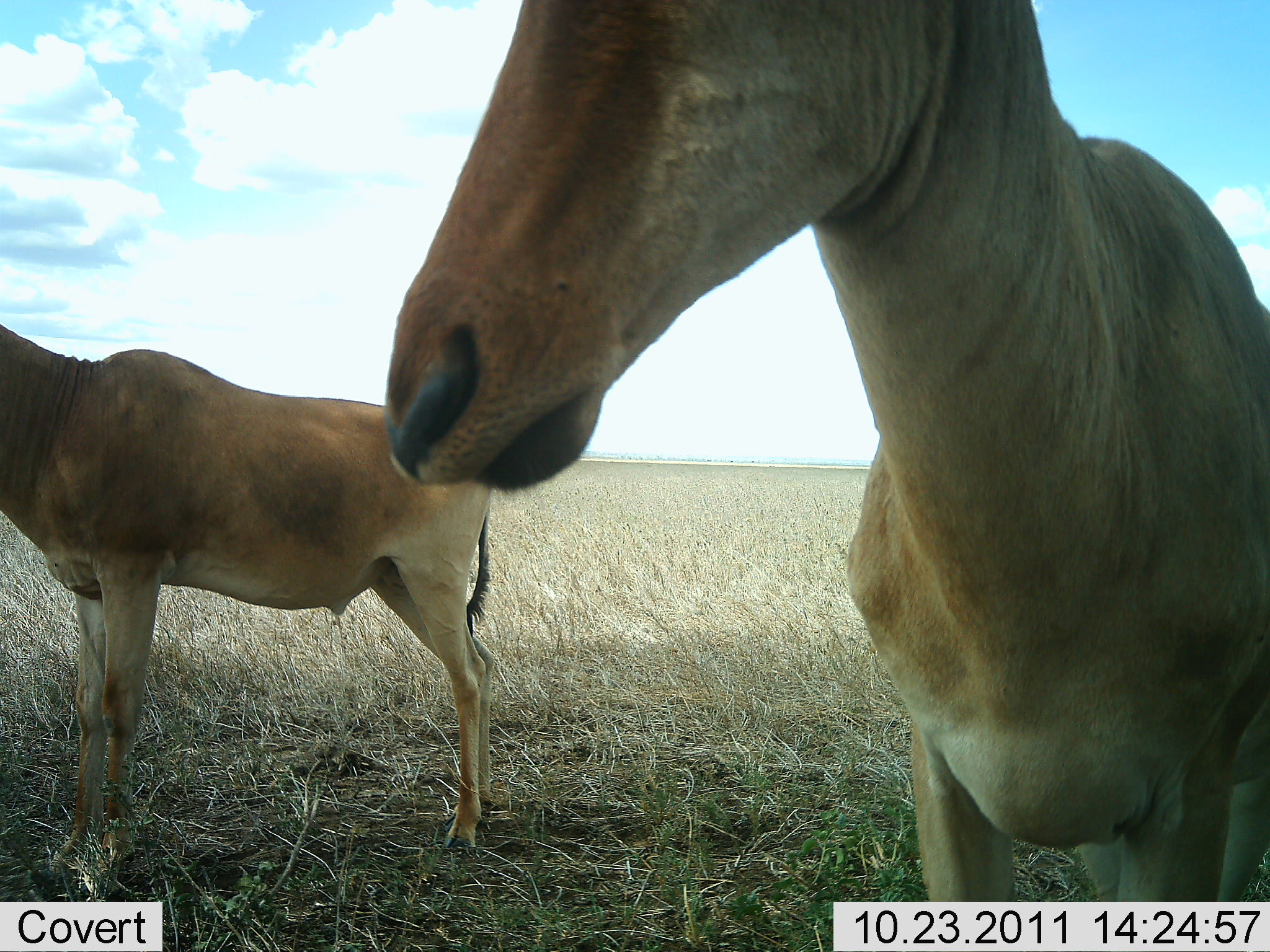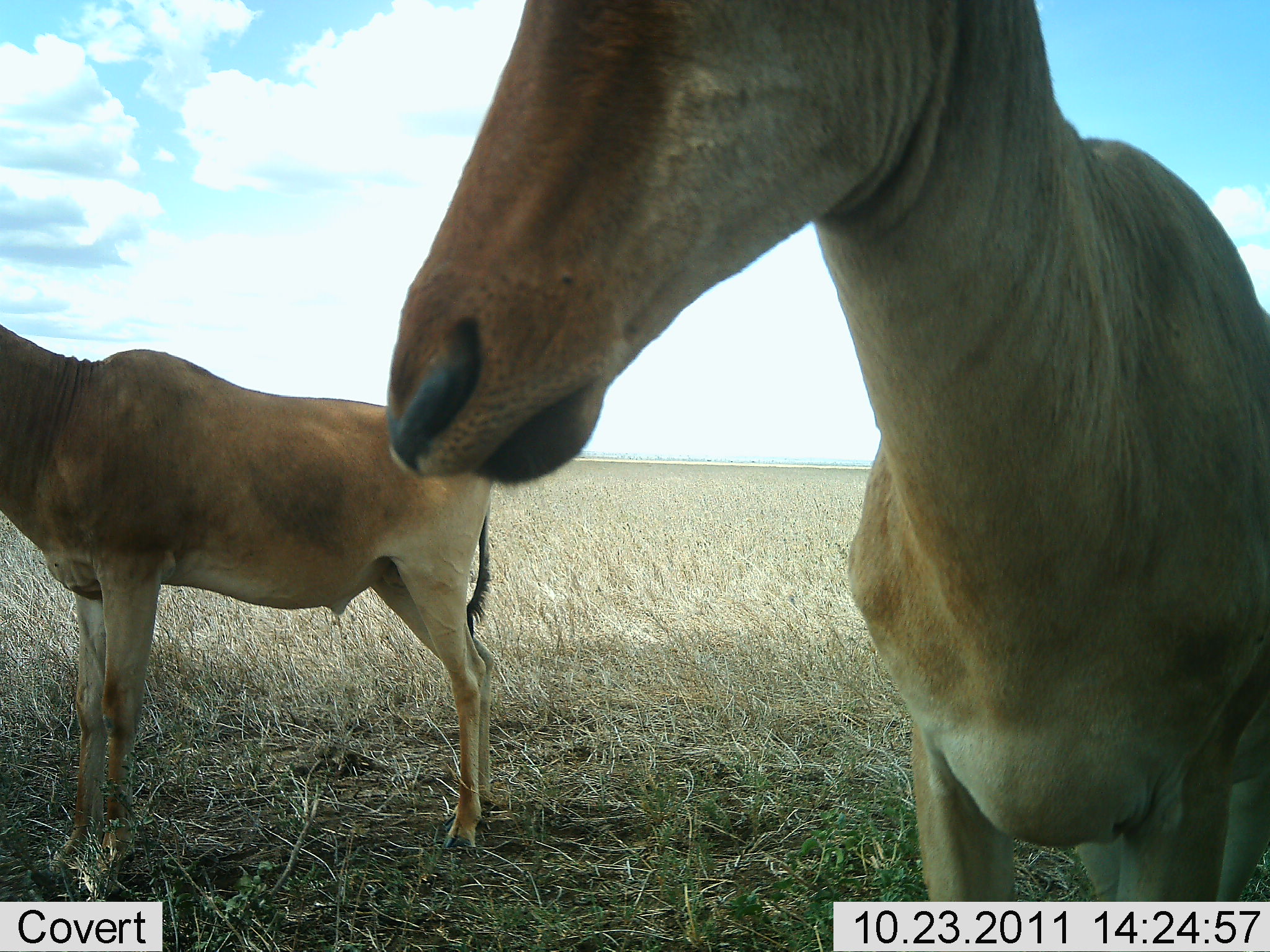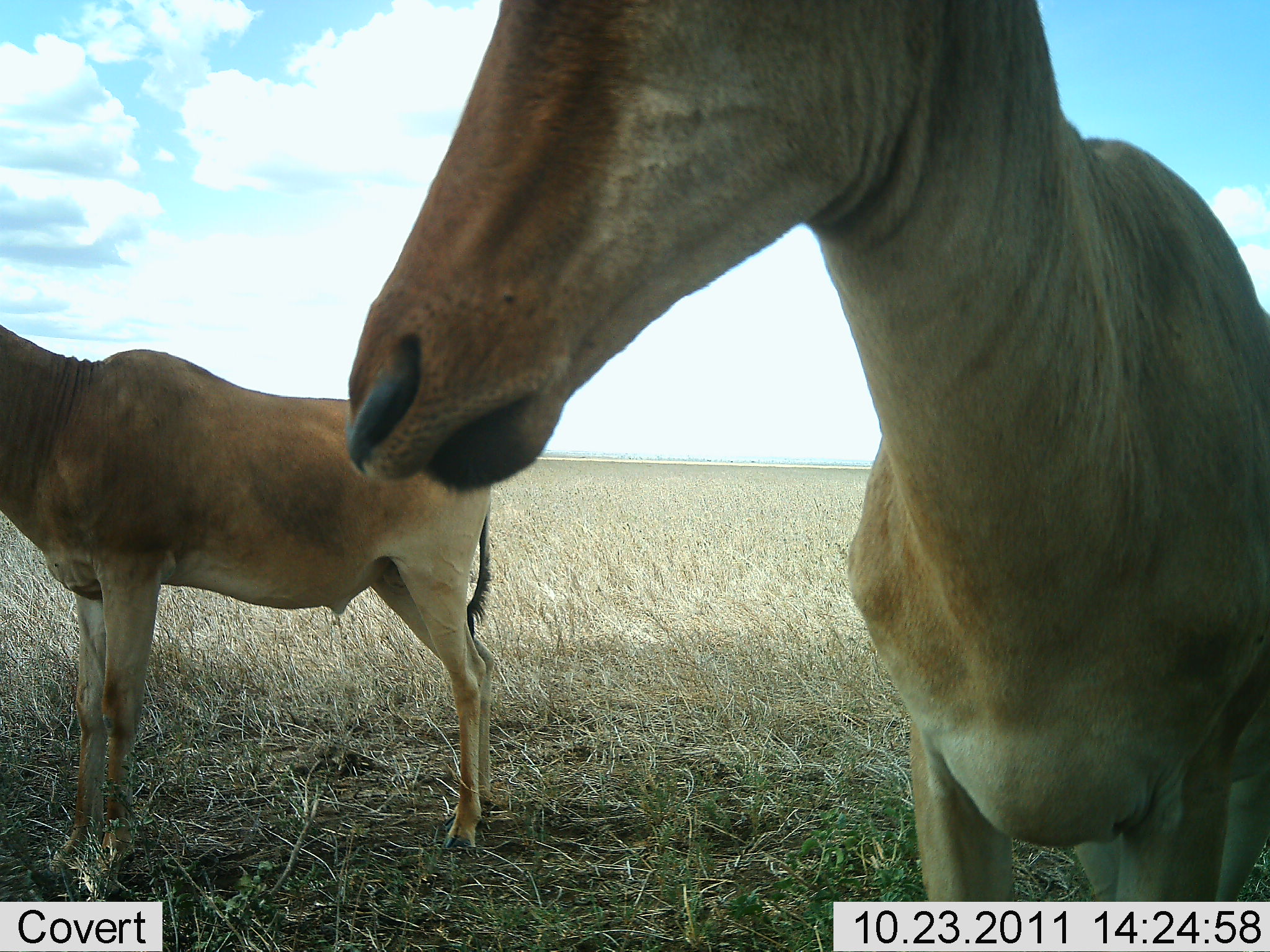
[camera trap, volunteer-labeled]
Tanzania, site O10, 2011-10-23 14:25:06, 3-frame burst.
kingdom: Animalia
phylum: Chordata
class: Mammalia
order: Artiodactyla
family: Bovidae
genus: Alcelaphus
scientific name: Alcelaphus buselaphus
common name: hartebeest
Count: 2.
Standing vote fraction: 100%.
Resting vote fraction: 9%.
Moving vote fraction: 0%.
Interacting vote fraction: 0%.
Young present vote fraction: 0%.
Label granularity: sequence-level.